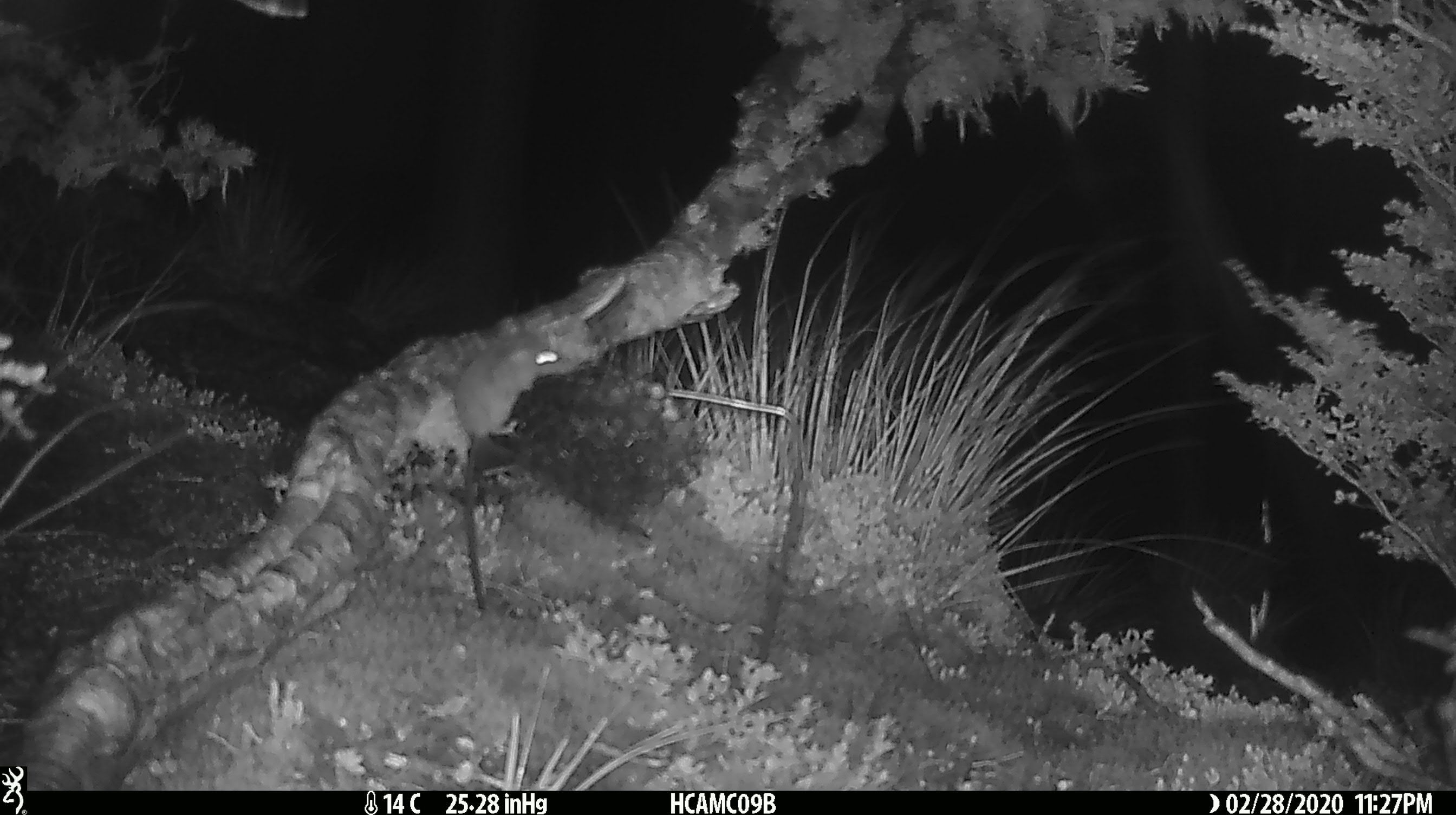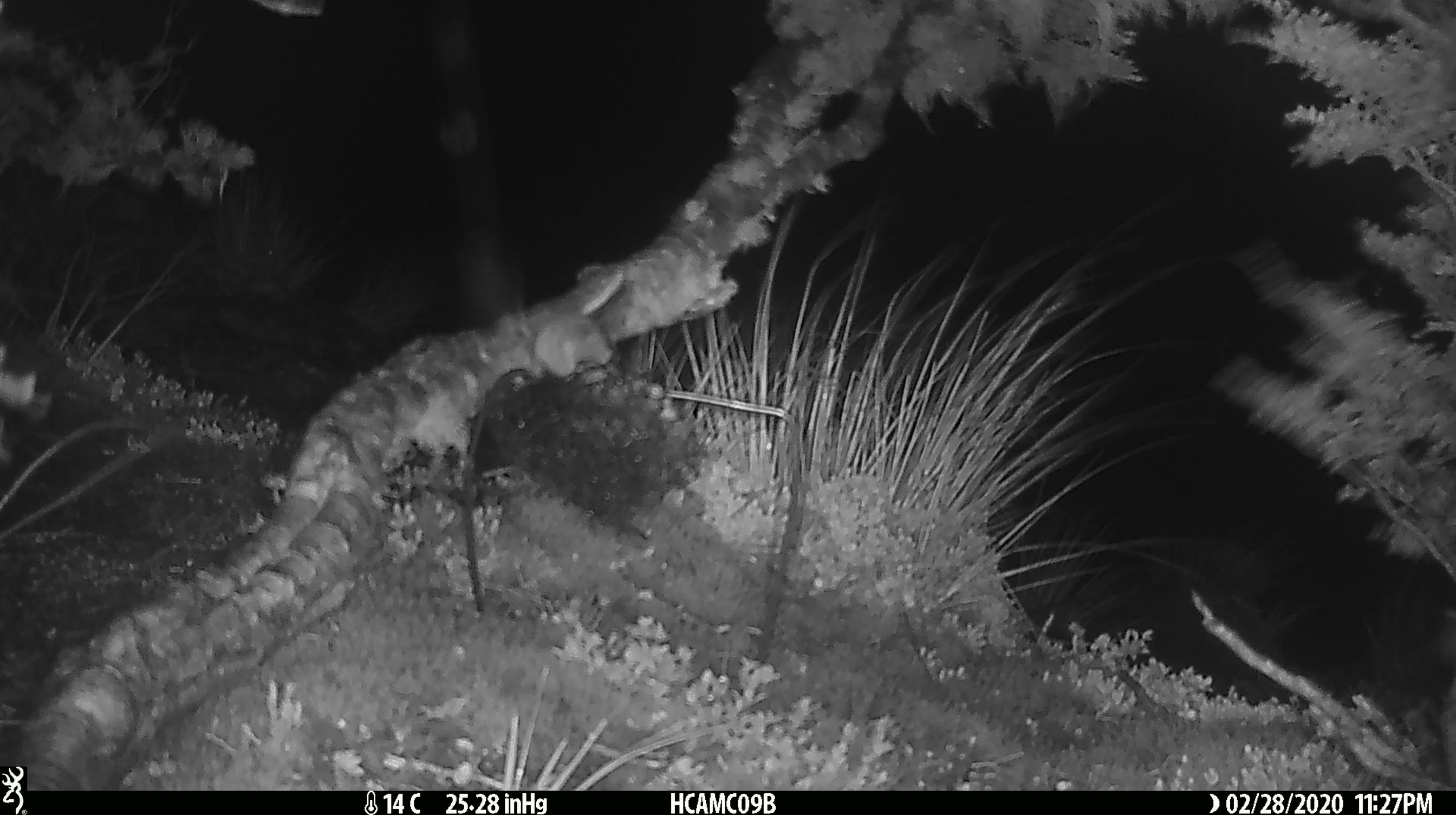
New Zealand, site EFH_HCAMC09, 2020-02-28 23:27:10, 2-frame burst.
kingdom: Animalia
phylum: Chordata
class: Mammalia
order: Rodentia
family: Muridae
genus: Mus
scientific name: Mus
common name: mouse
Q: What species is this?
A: Mouse (Mus).